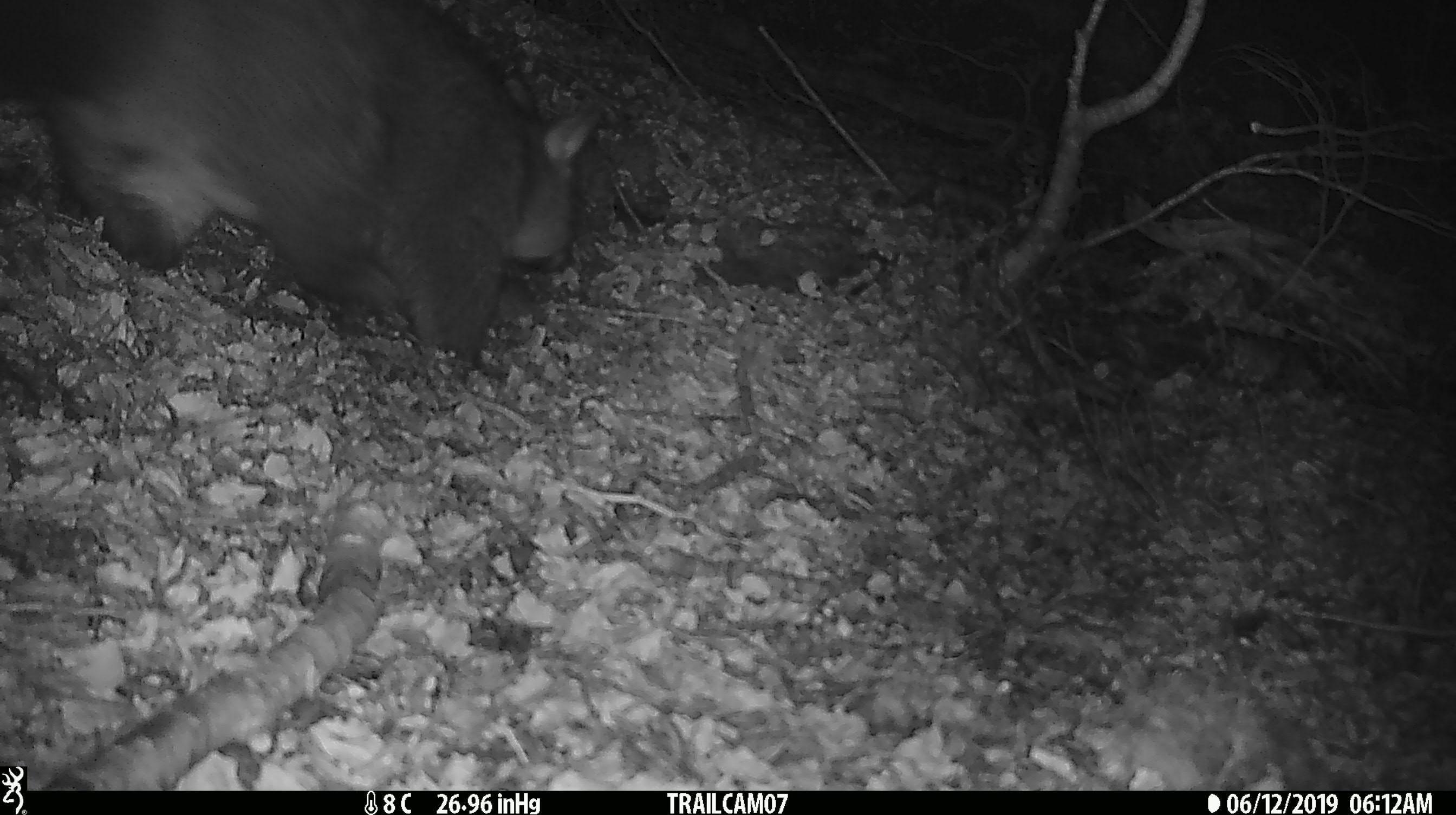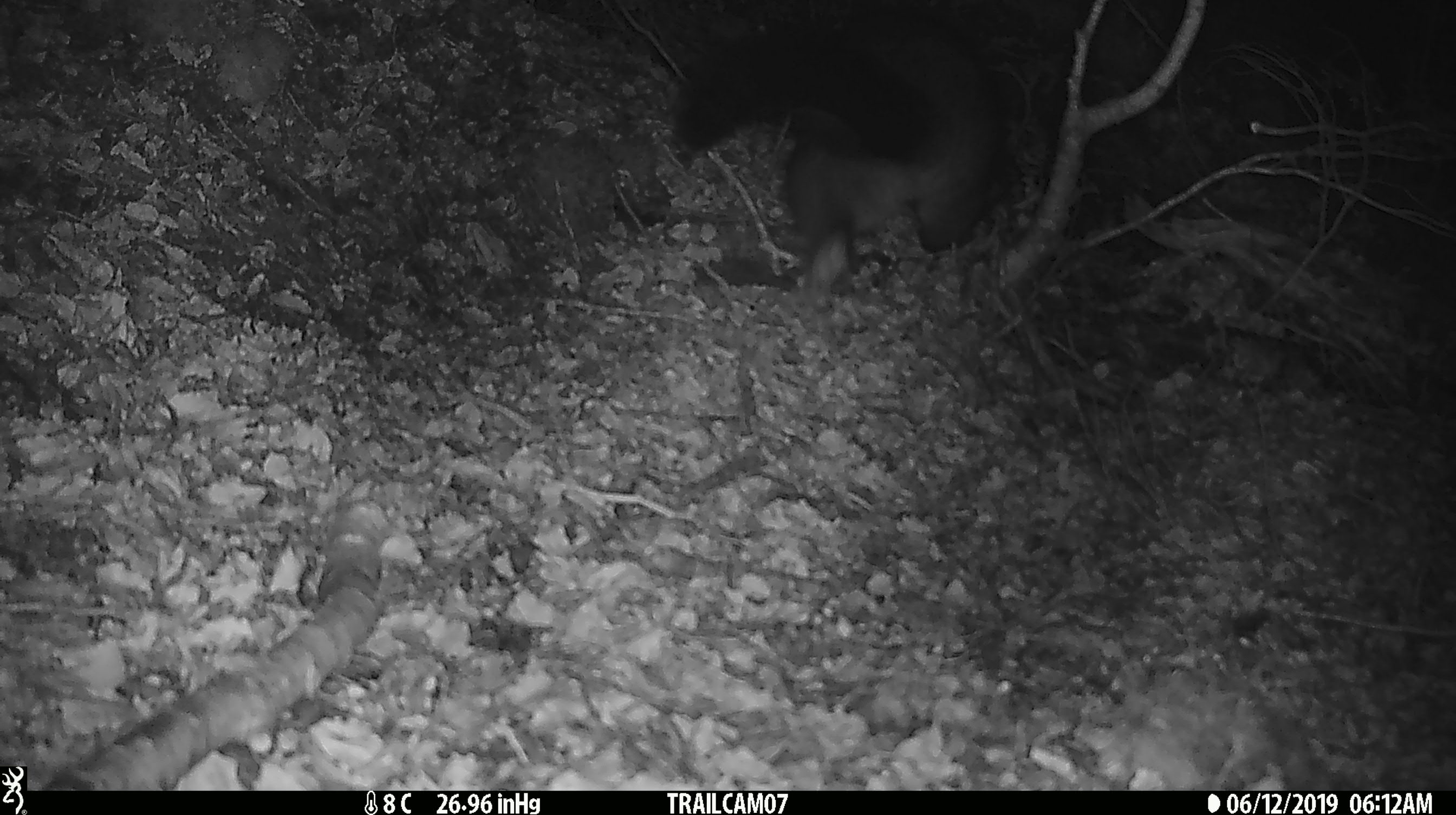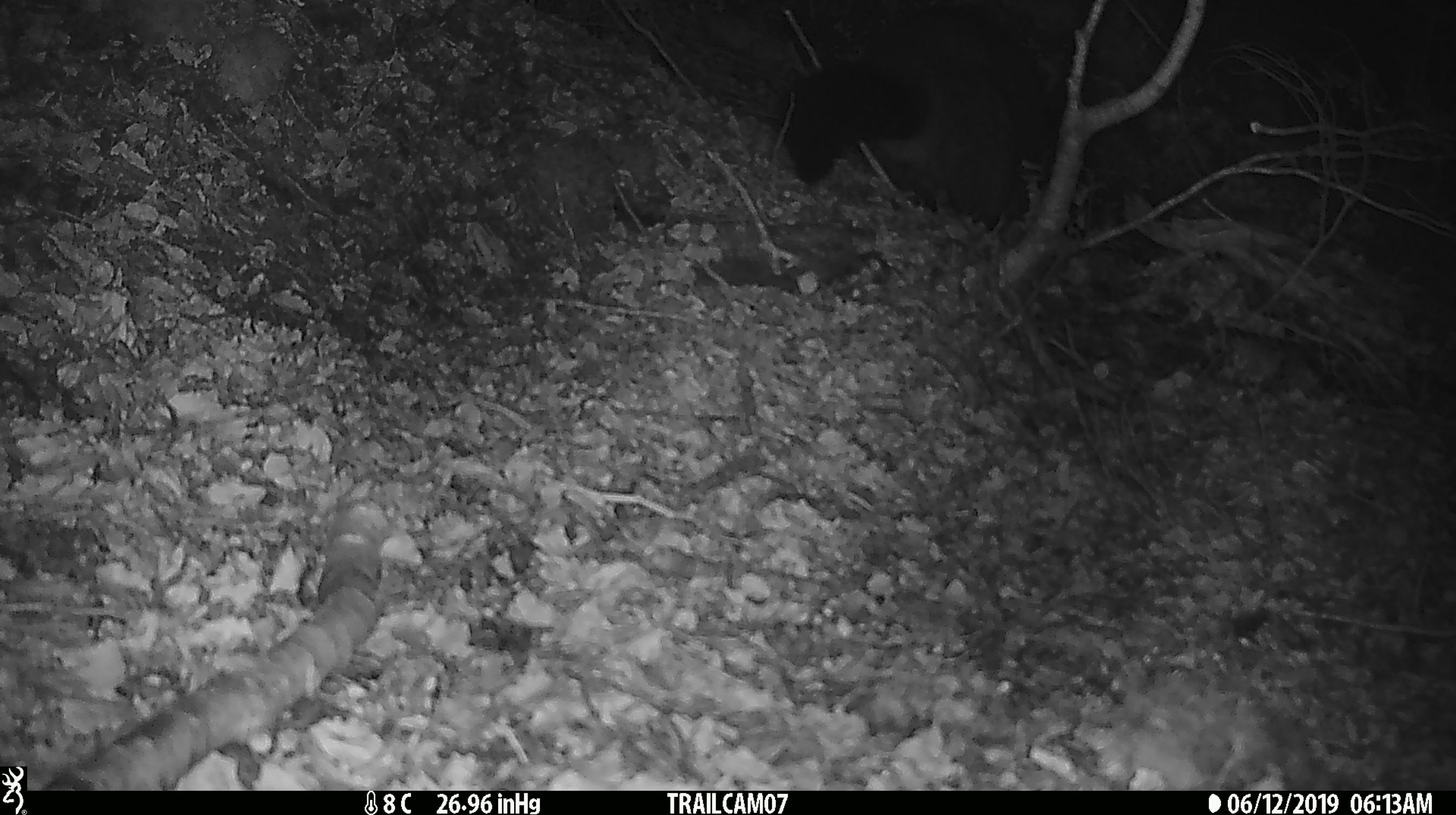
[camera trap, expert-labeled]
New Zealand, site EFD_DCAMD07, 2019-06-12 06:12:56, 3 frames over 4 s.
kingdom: Animalia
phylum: Chordata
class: Mammalia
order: Diprotodontia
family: Phalangeridae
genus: Trichosurus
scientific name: Trichosurus vulpecula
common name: common brushtail possum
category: possum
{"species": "possum (common brushtail possum) (Trichosurus vulpecula)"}